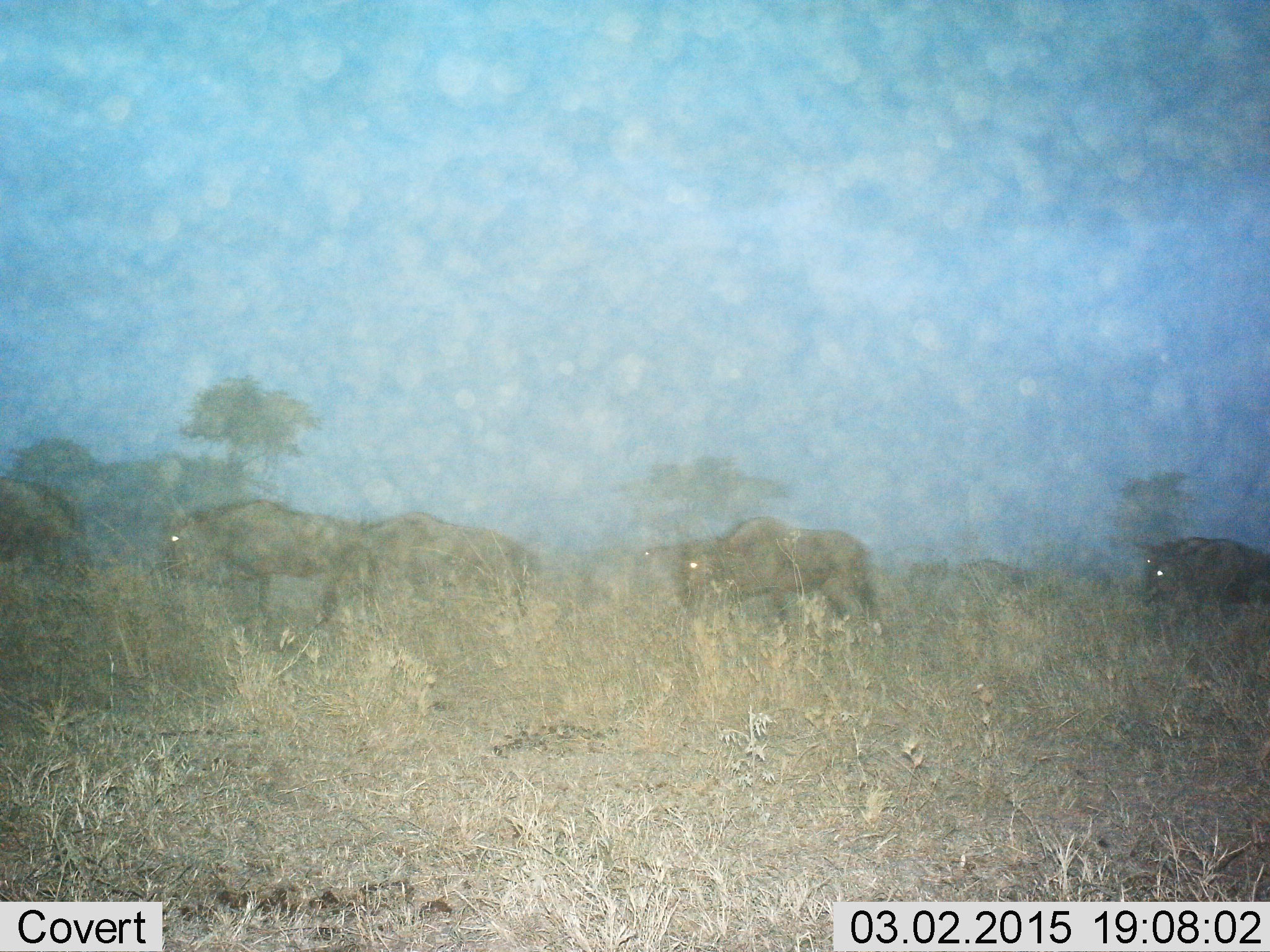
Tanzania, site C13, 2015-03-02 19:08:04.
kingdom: Animalia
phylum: Chordata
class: Mammalia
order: Artiodactyla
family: Bovidae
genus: Connochaetes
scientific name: Connochaetes taurinus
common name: blue wildebeest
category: wildebeest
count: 6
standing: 20%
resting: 0%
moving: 90%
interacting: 0%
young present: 0%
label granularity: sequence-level